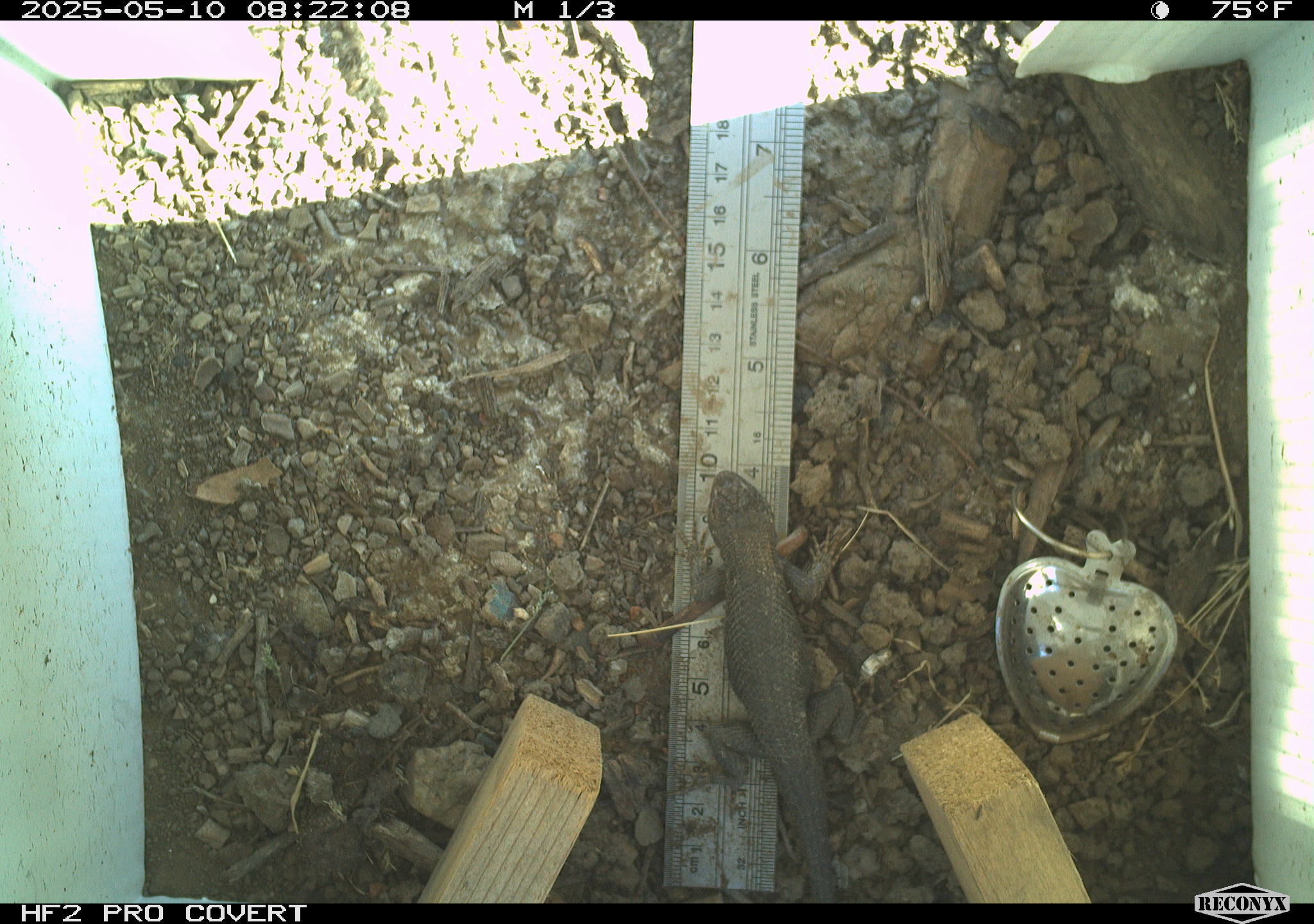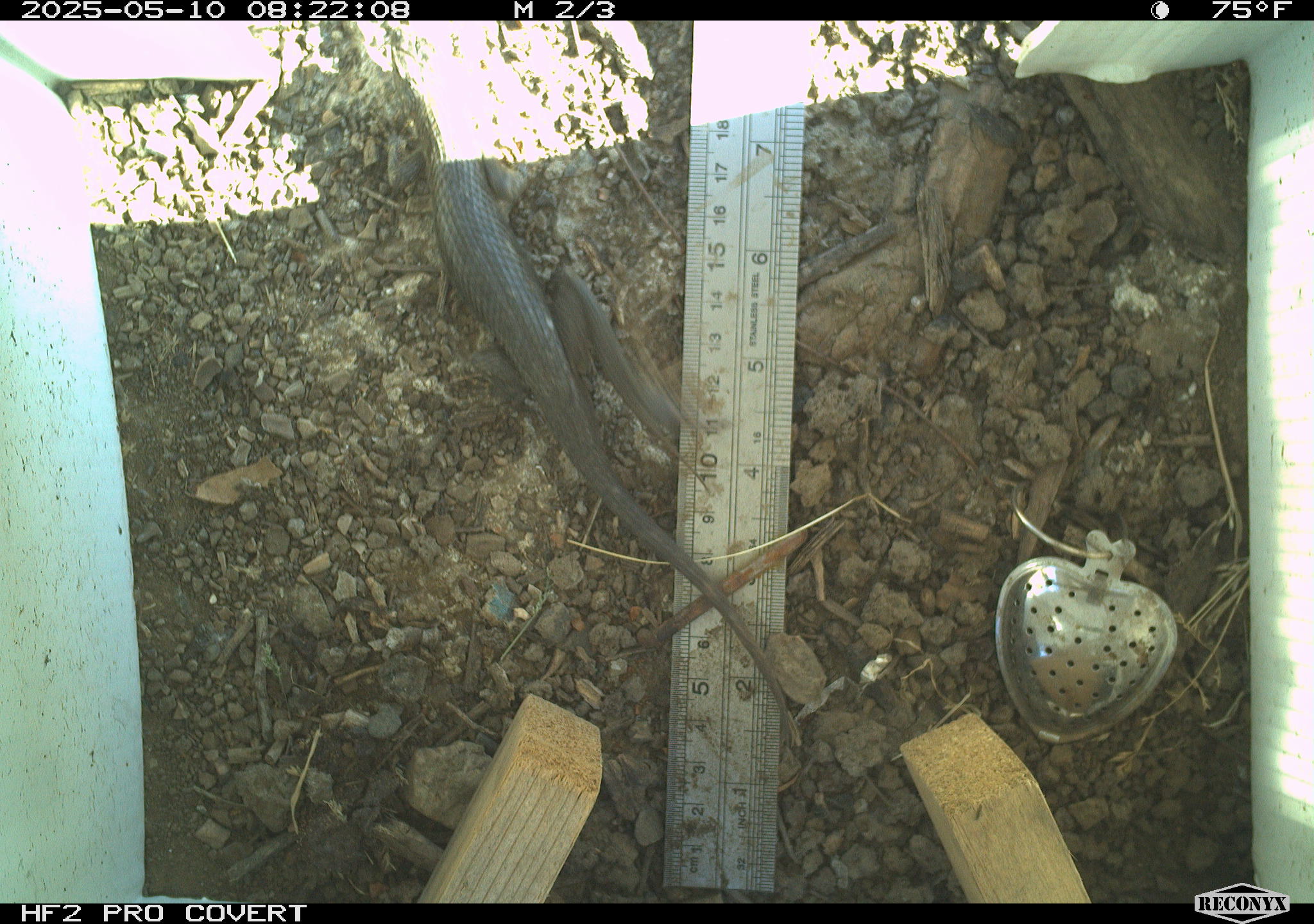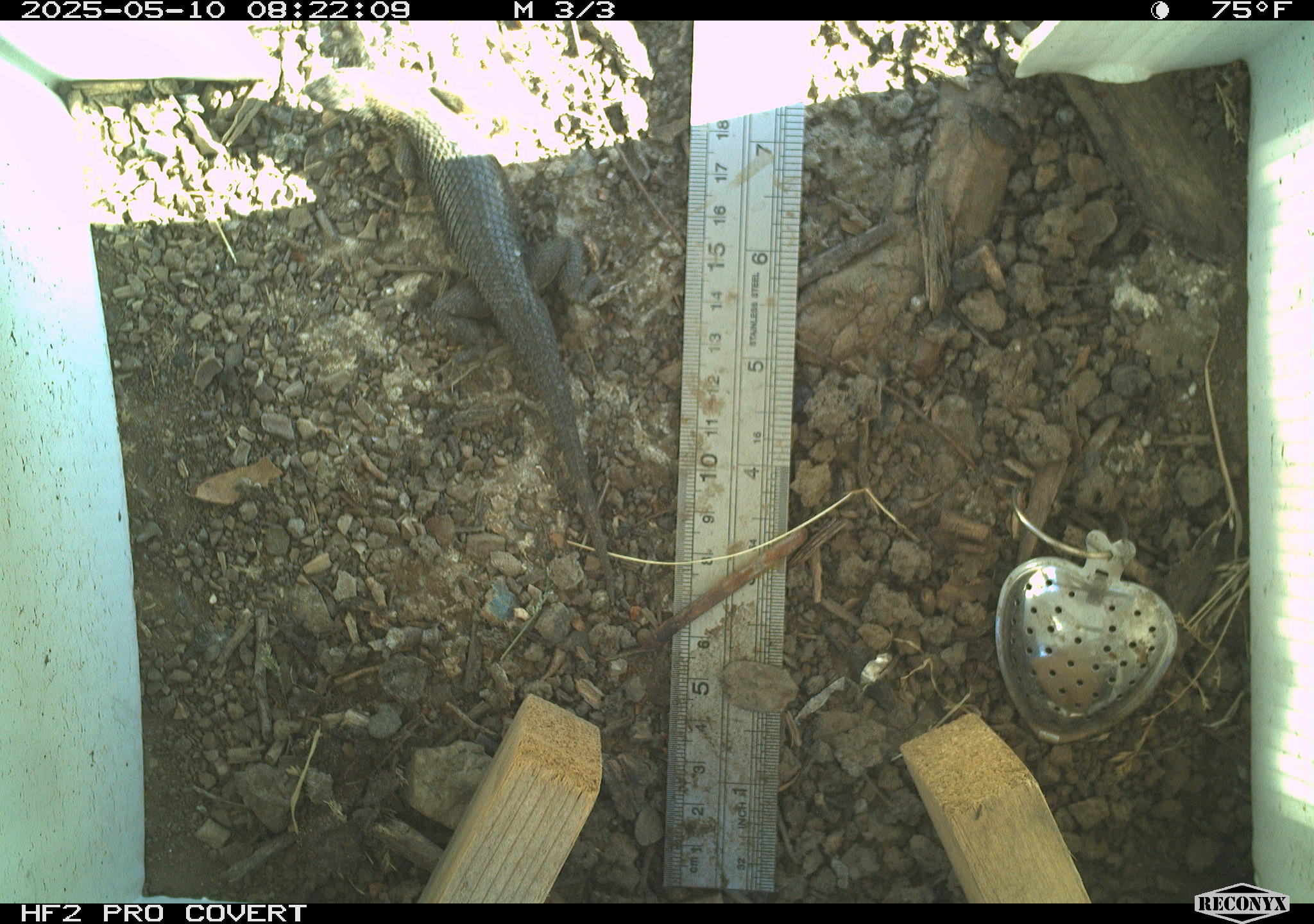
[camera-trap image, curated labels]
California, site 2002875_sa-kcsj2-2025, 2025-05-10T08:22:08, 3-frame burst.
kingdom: Animalia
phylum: Chordata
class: Reptilia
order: Squamata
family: Phrynosomatidae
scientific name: Phrynosomatidae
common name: north american spiny lizards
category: sceloporus/uta species